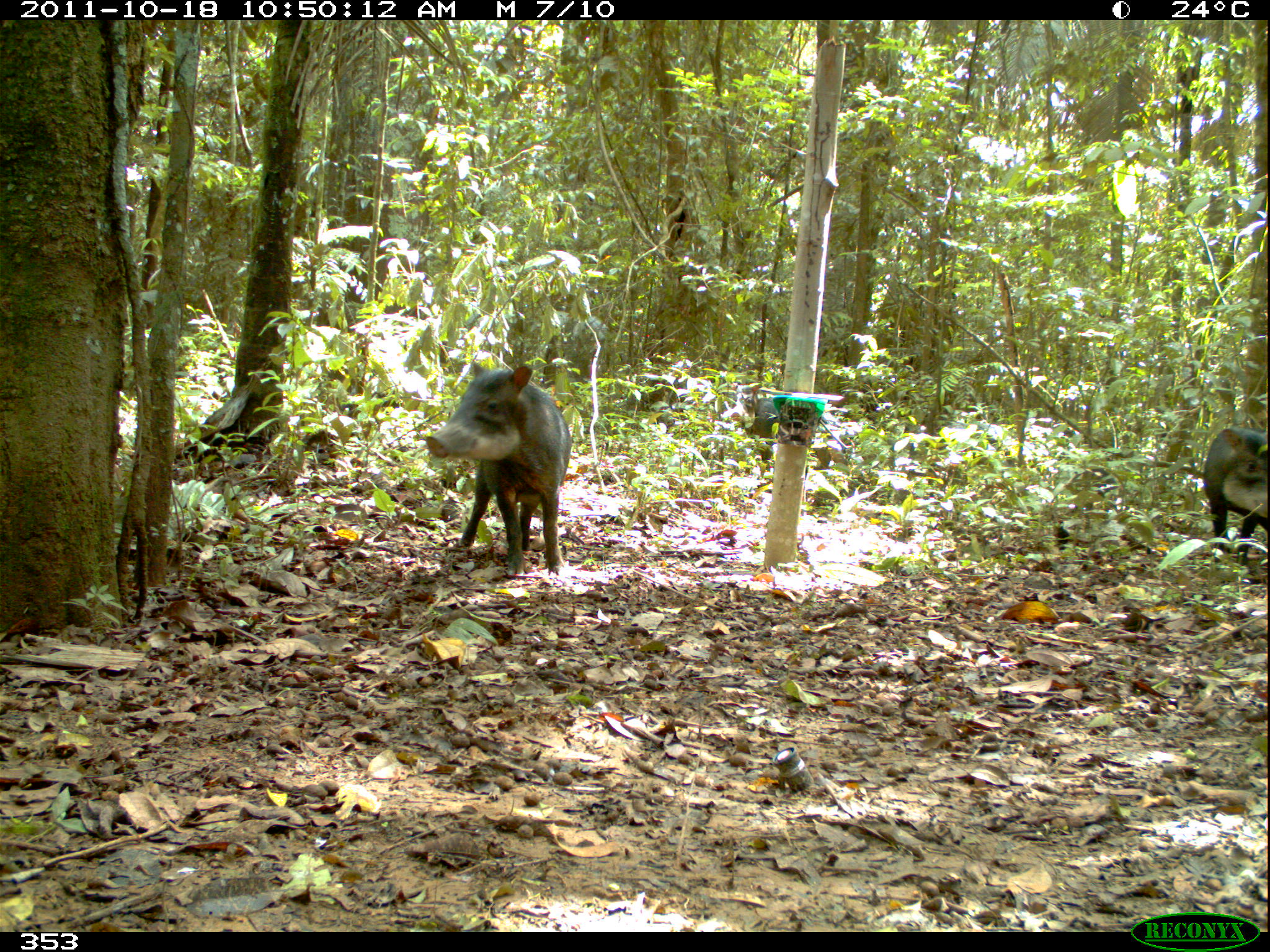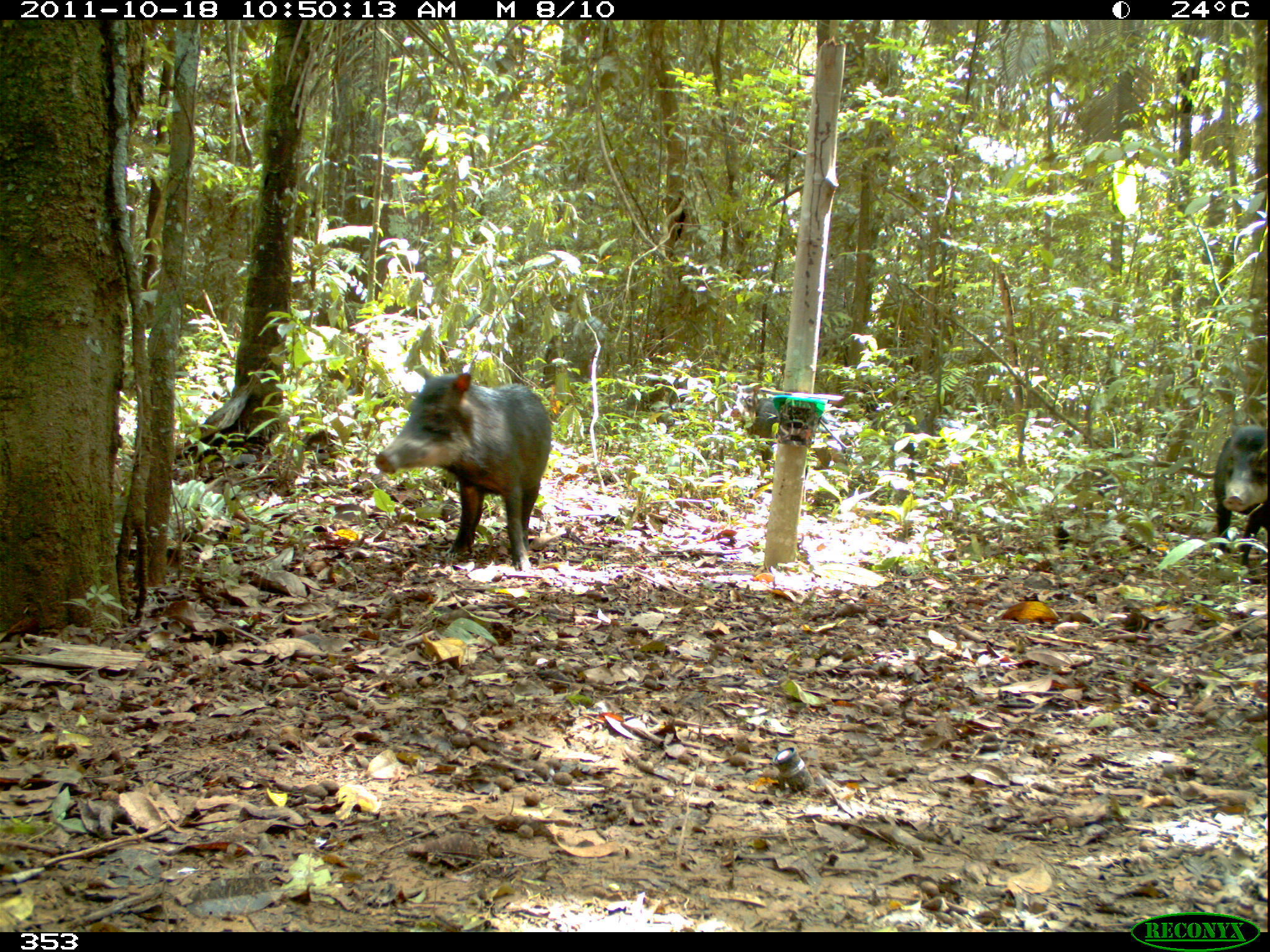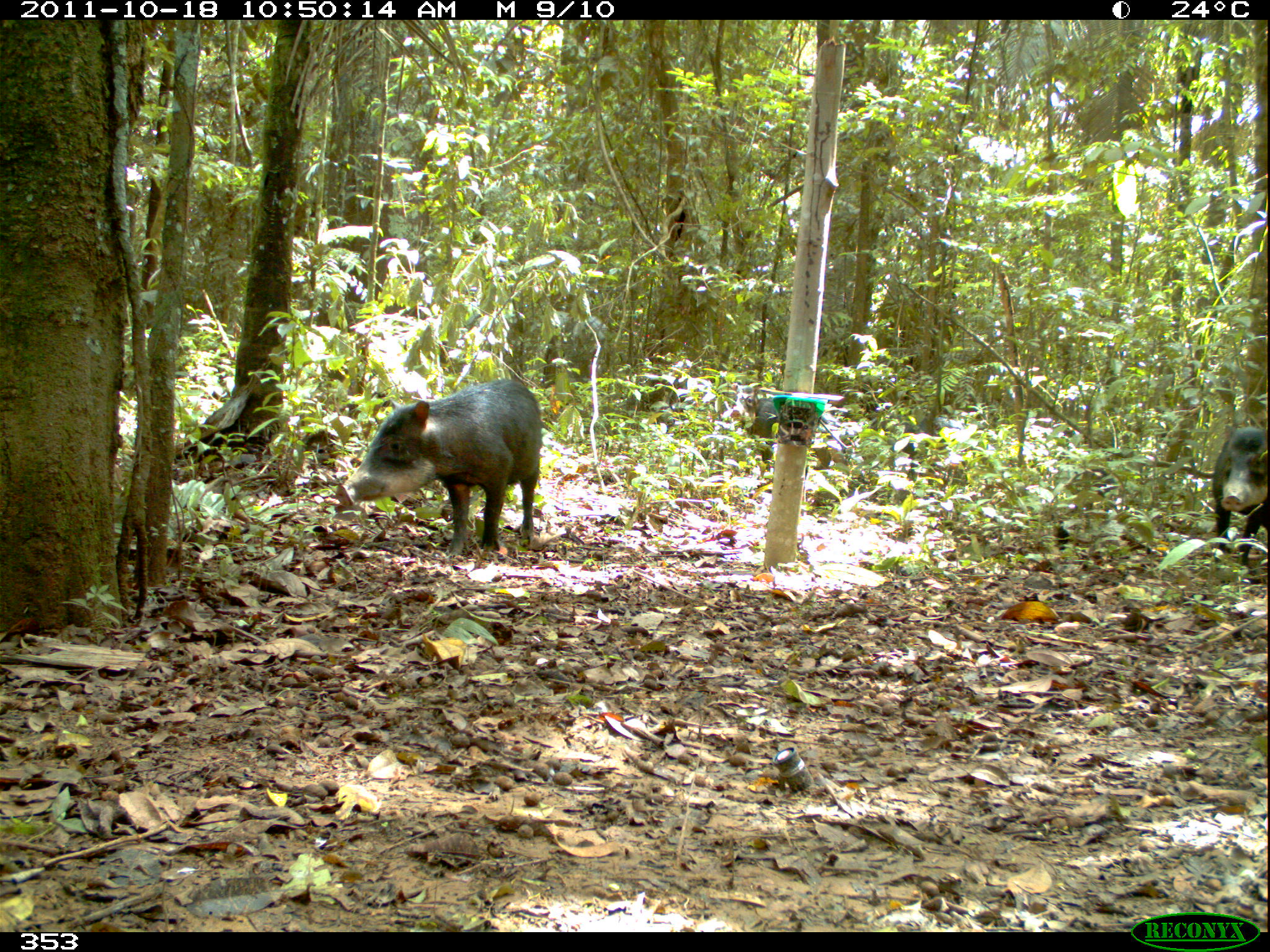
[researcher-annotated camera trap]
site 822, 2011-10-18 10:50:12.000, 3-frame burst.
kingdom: Animalia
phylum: Chordata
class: Mammalia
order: Artiodactyla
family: Tayassuidae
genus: Tayassu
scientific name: Tayassu pecari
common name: white-lipped peccary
Tayassu pecari (white-lipped peccary).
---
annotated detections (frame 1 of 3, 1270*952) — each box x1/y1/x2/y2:
tayassu pecari: 425/362/570/576; 723/382/840/468; 1202/427/1270/559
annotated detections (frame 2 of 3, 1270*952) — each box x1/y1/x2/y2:
tayassu pecari: 374/367/552/570; 723/380/839/475; 1212/427/1268/567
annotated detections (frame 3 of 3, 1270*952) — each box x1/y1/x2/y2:
tayassu pecari: 335/379/542/556; 728/382/848/473; 1211/424/1270/568